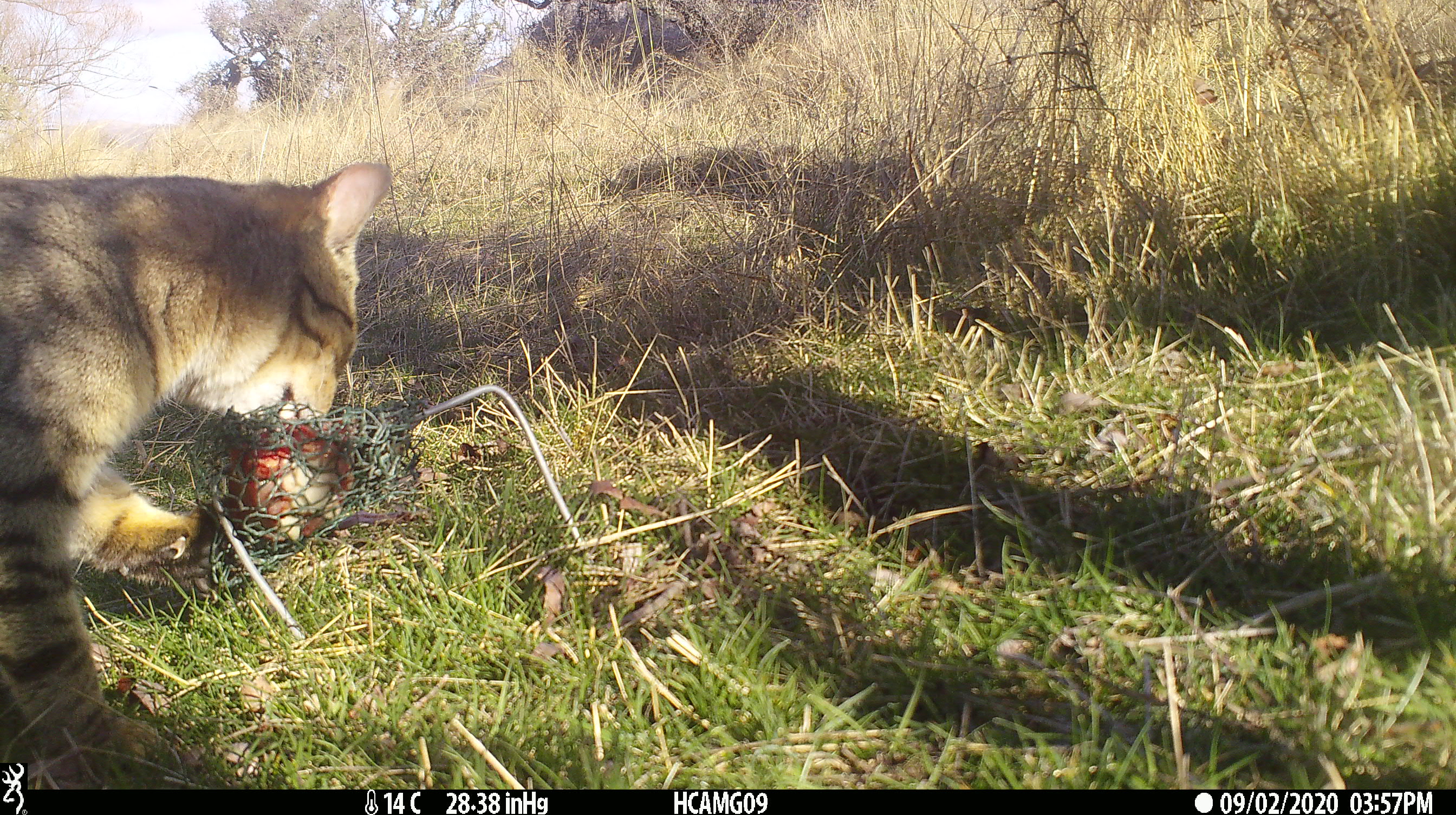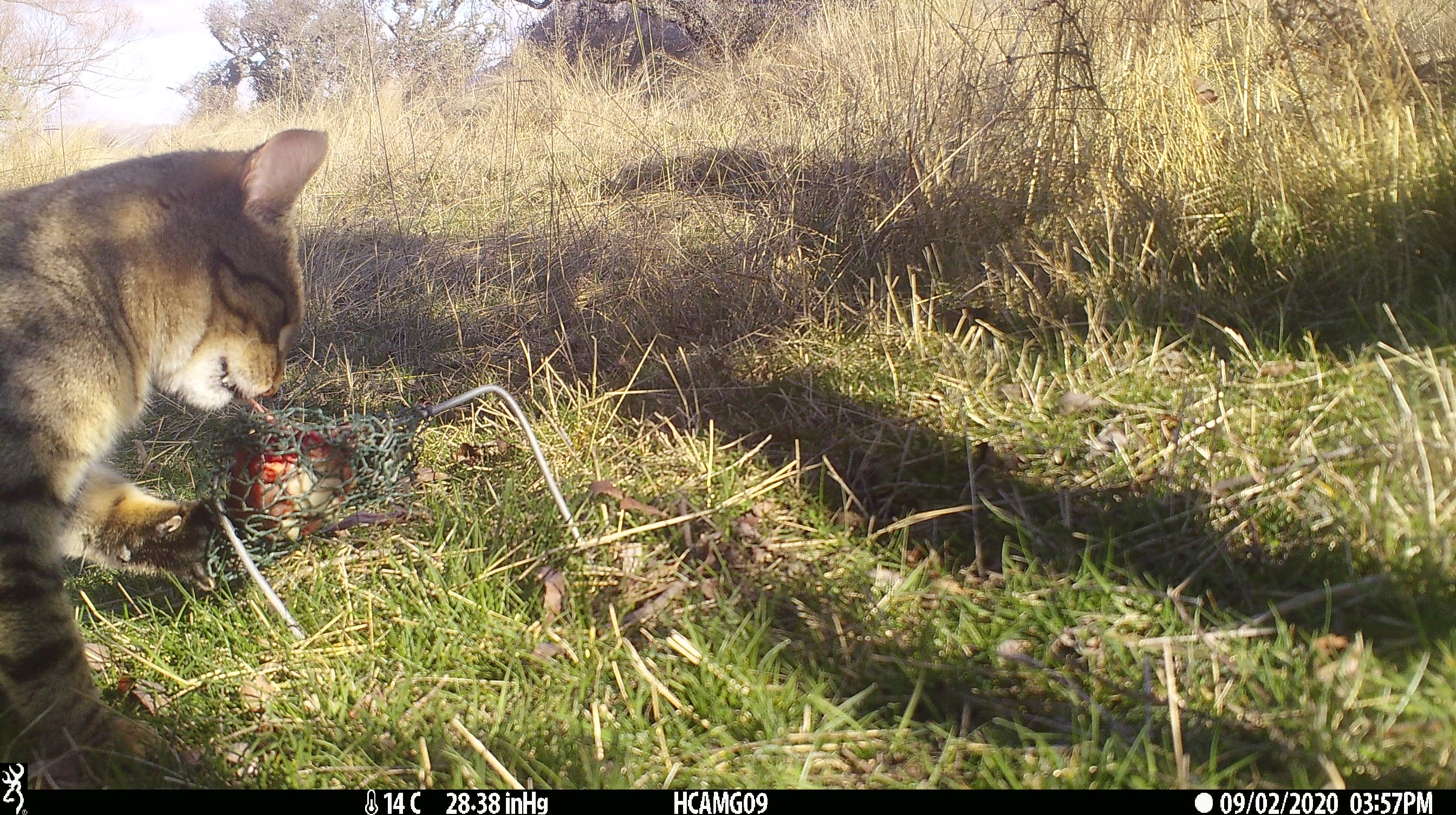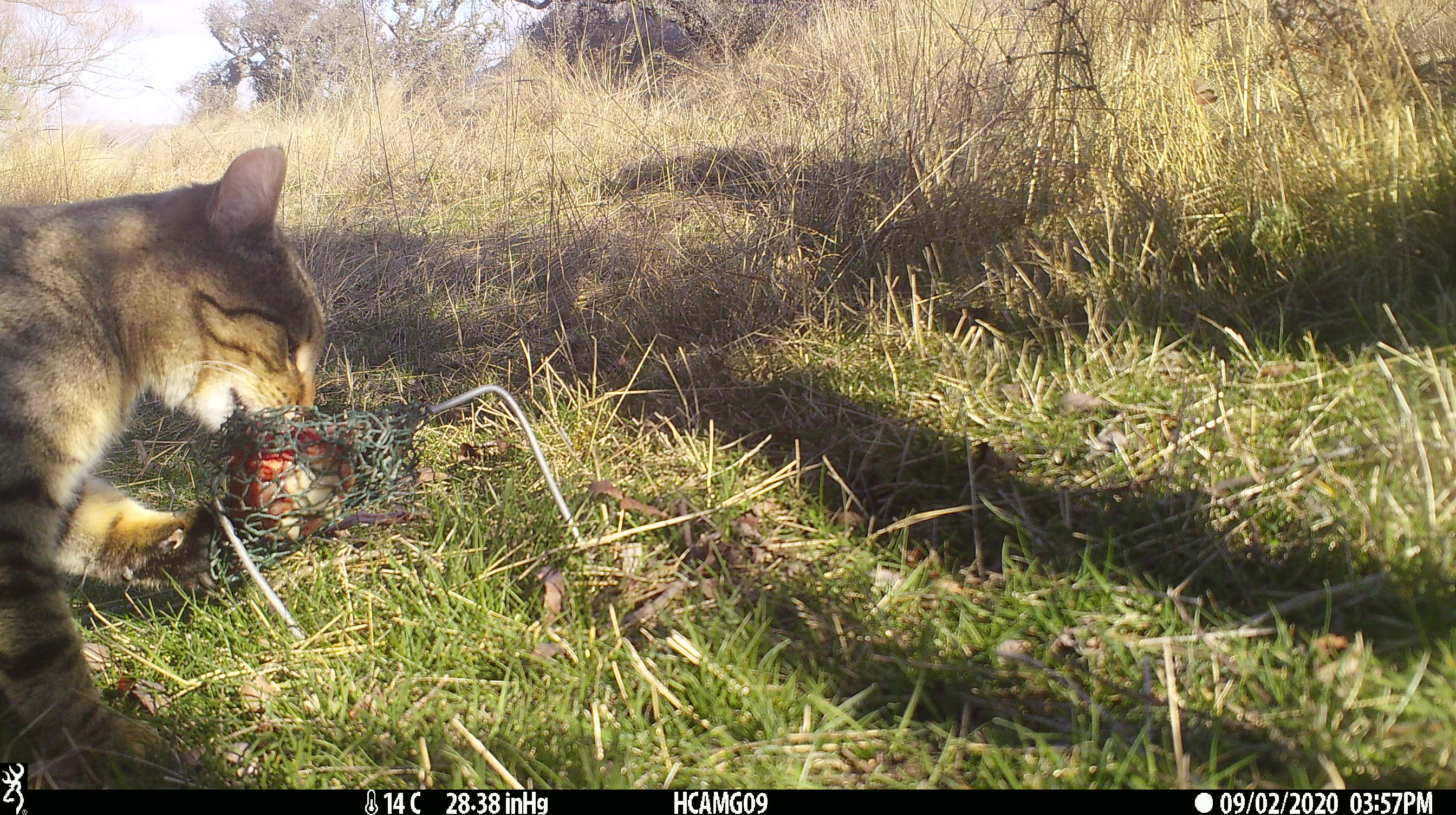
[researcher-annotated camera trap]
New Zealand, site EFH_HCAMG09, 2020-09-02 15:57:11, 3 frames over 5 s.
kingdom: Animalia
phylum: Chordata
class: Mammalia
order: Carnivora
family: Felidae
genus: Felis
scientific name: Felis catus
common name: domestic cat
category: cat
Cat (domestic cat) (Felis catus).